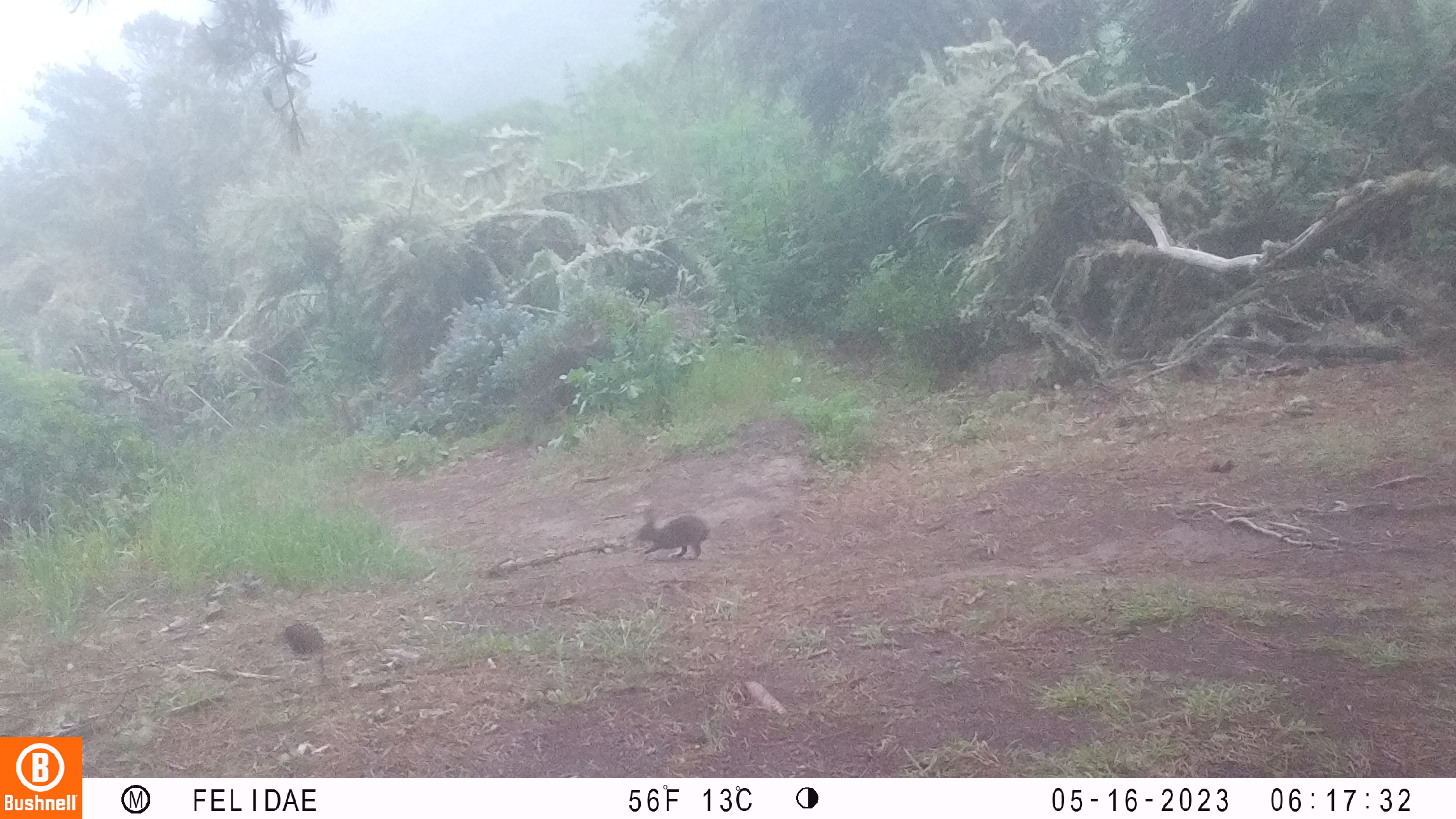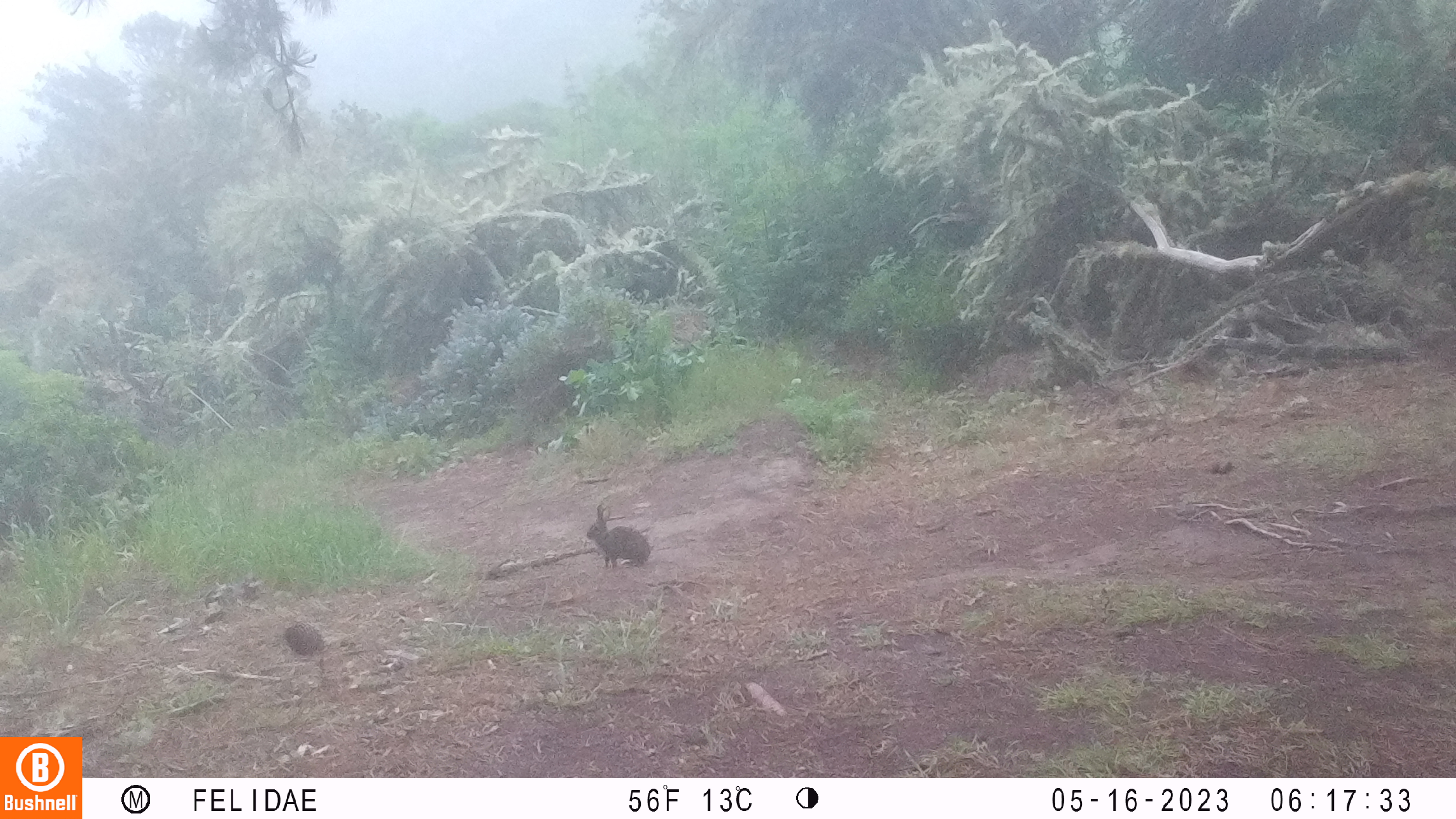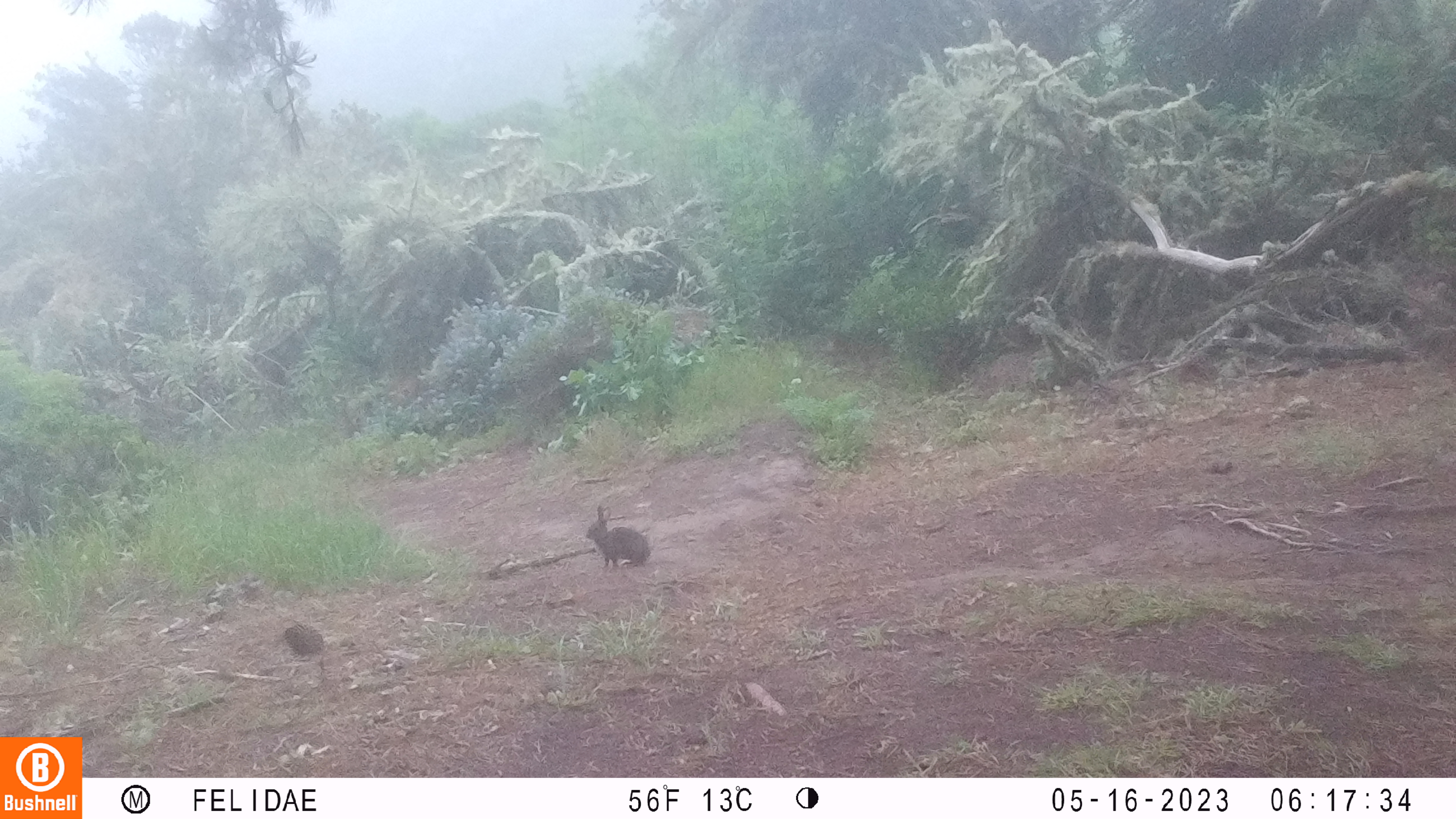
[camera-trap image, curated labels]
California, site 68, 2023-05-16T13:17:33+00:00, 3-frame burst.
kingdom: Animalia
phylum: Chordata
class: Mammalia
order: Lagomorpha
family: Leporidae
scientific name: Leporidae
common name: rabbit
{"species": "rabbit (Leporidae)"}